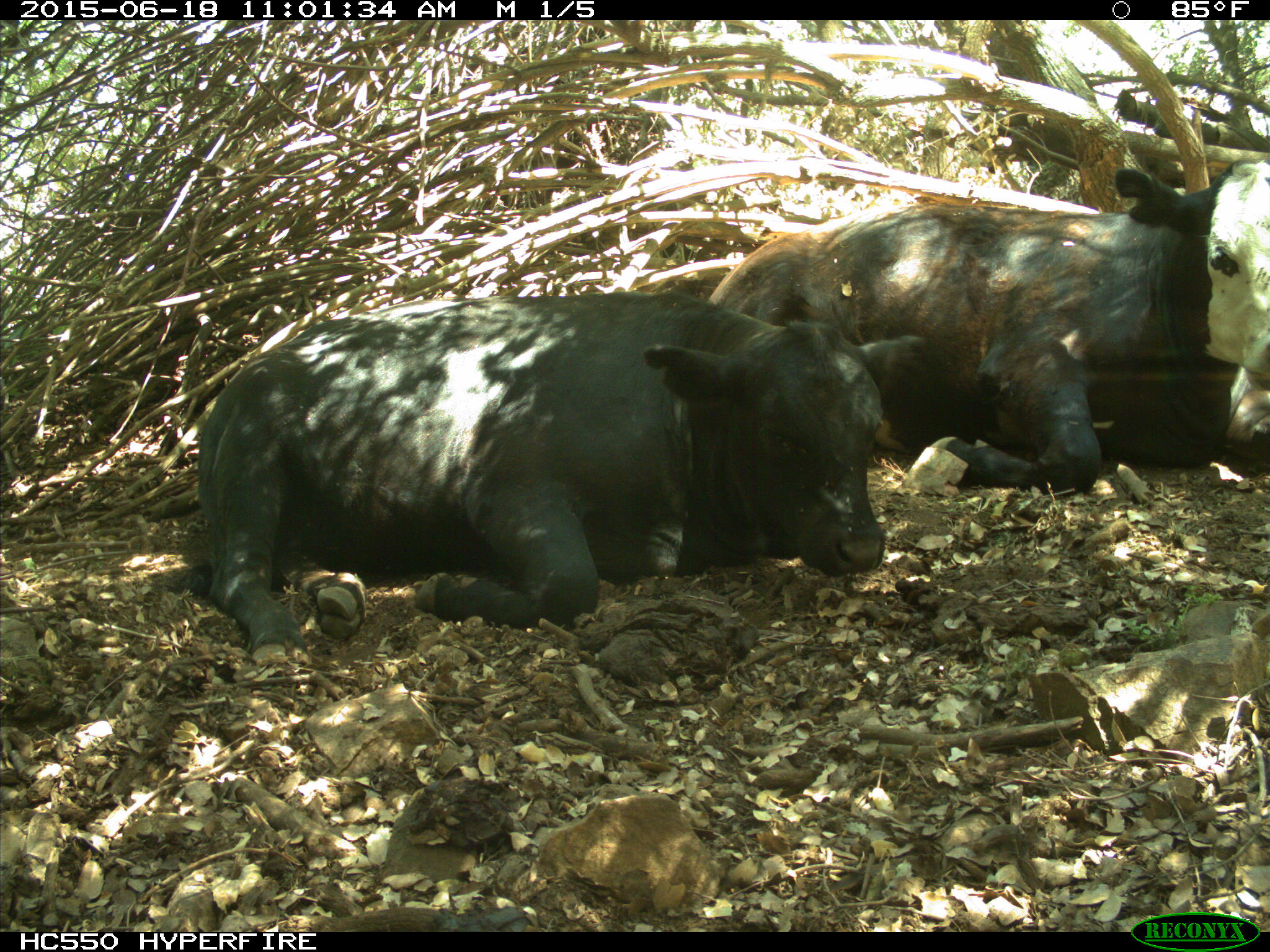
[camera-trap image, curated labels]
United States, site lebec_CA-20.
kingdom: Animalia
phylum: Chordata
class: Mammalia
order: Artiodactyla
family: Bovidae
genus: Bos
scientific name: Bos taurus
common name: domestic cow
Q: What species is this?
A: Bos taurus (domestic cow).